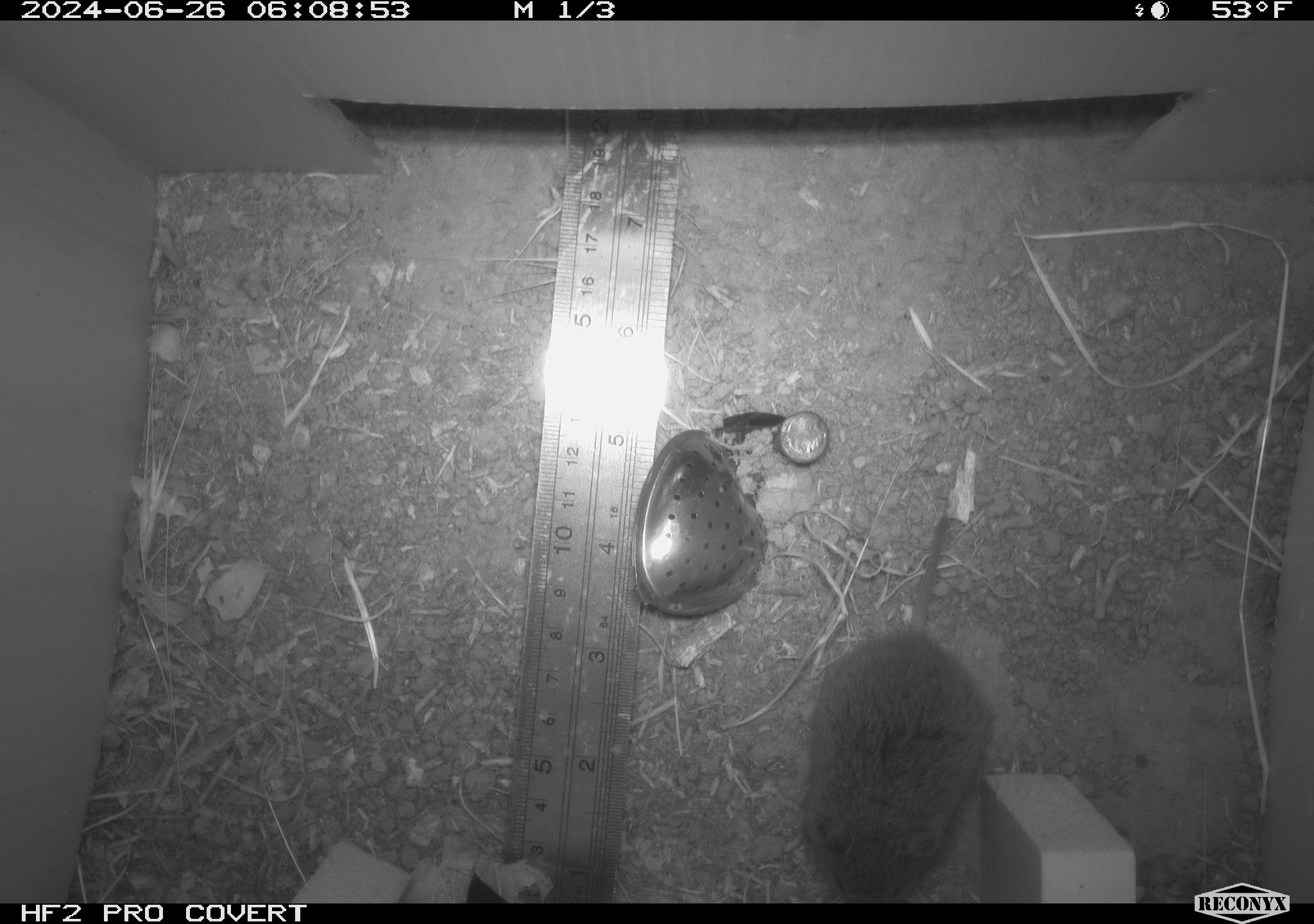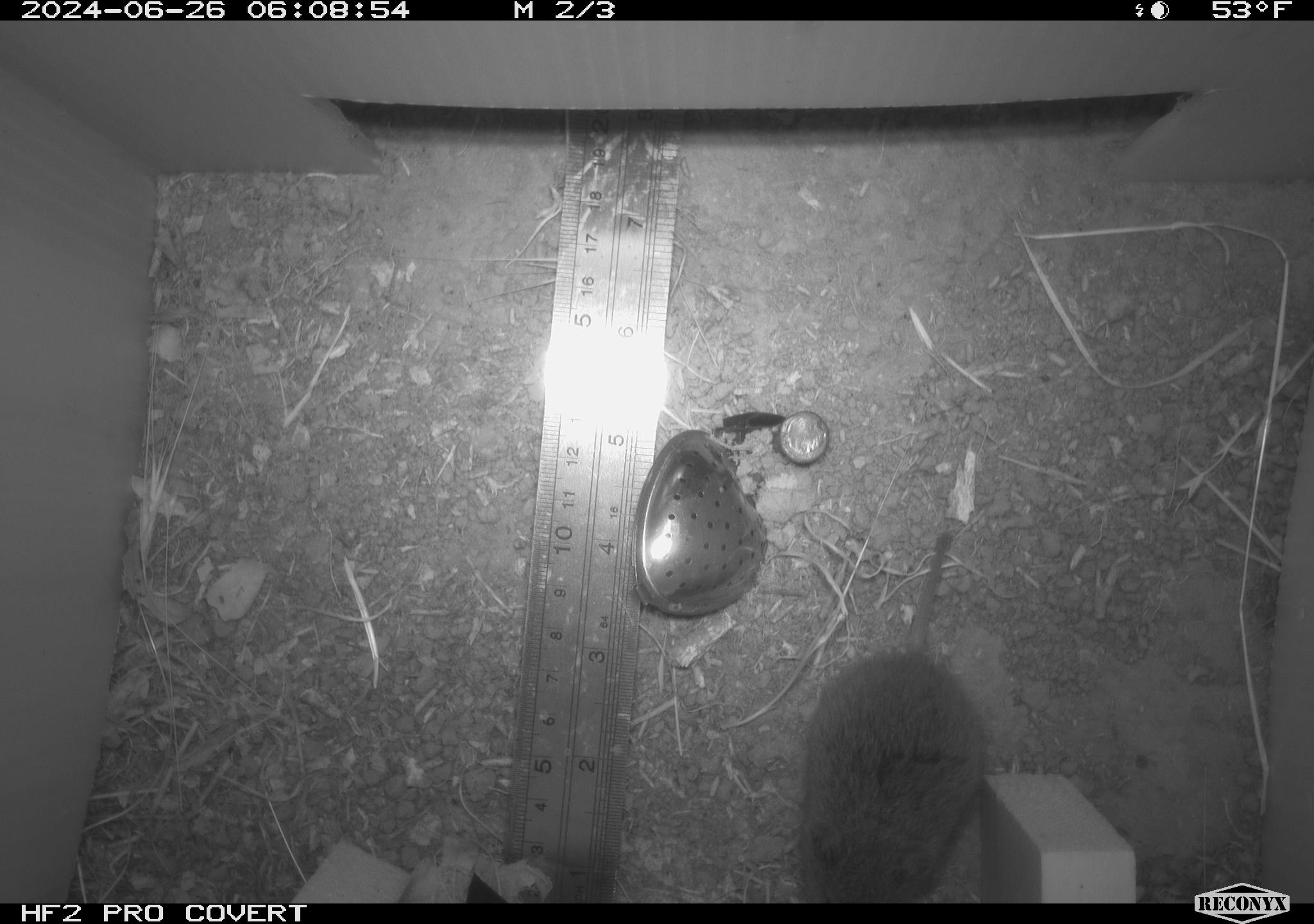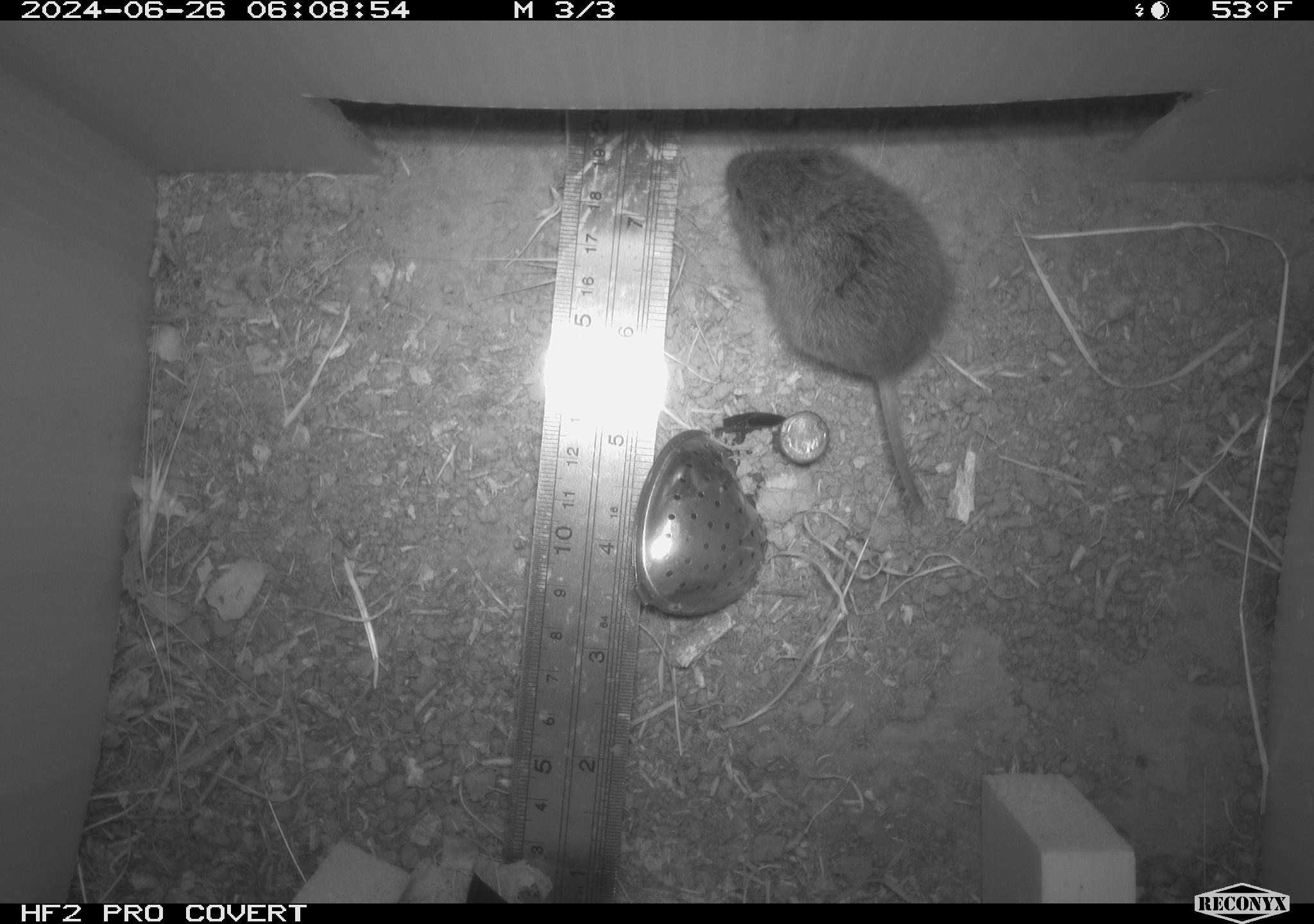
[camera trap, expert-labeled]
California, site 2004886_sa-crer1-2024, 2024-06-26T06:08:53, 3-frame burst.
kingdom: Animalia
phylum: Chordata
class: Mammalia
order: Rodentia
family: Cricetidae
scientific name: Arvicolinae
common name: voles, lemmings, and muskrats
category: arvicolinae subfamily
Arvicolinae subfamily (voles, lemmings, and muskrats) (Arvicolinae).